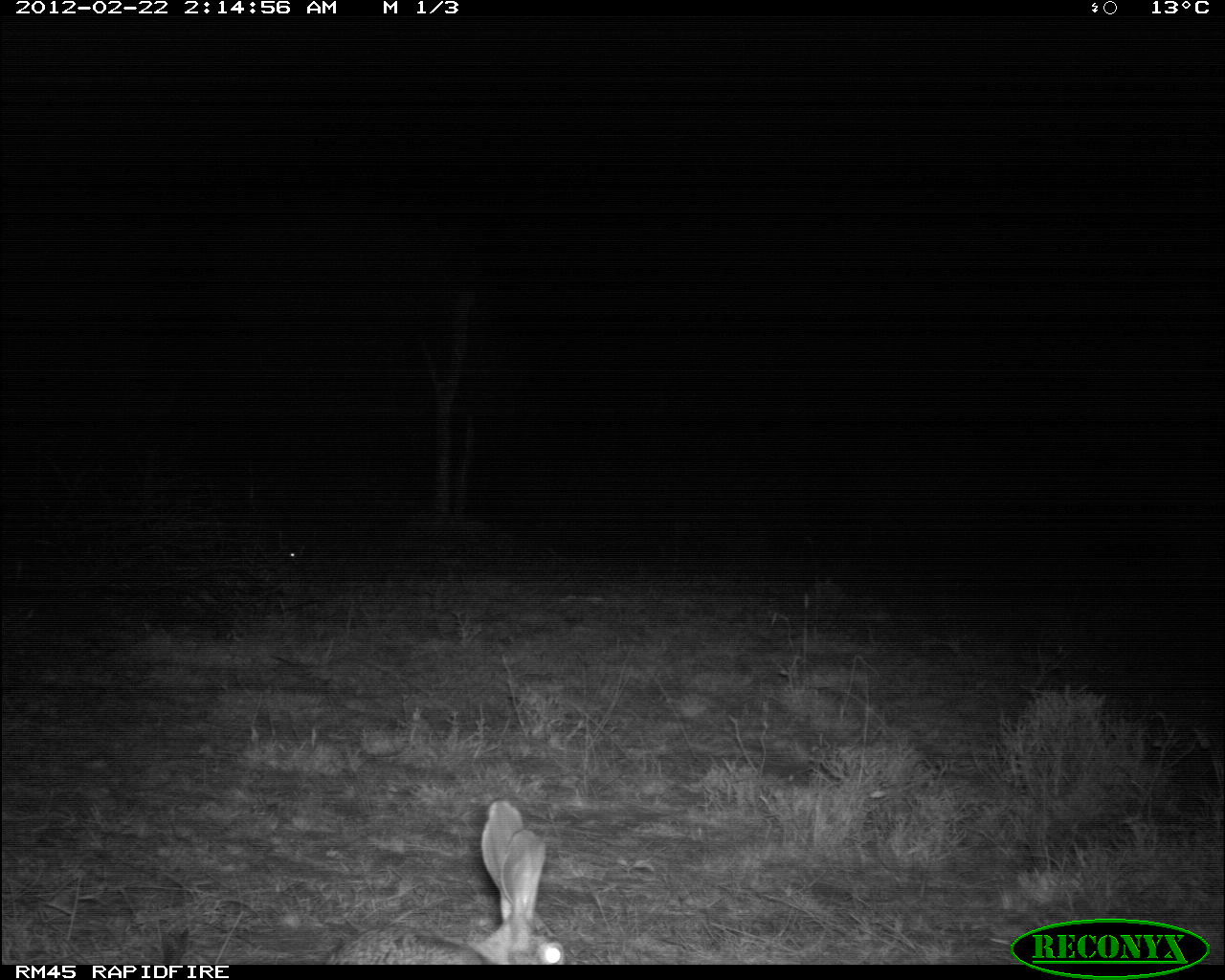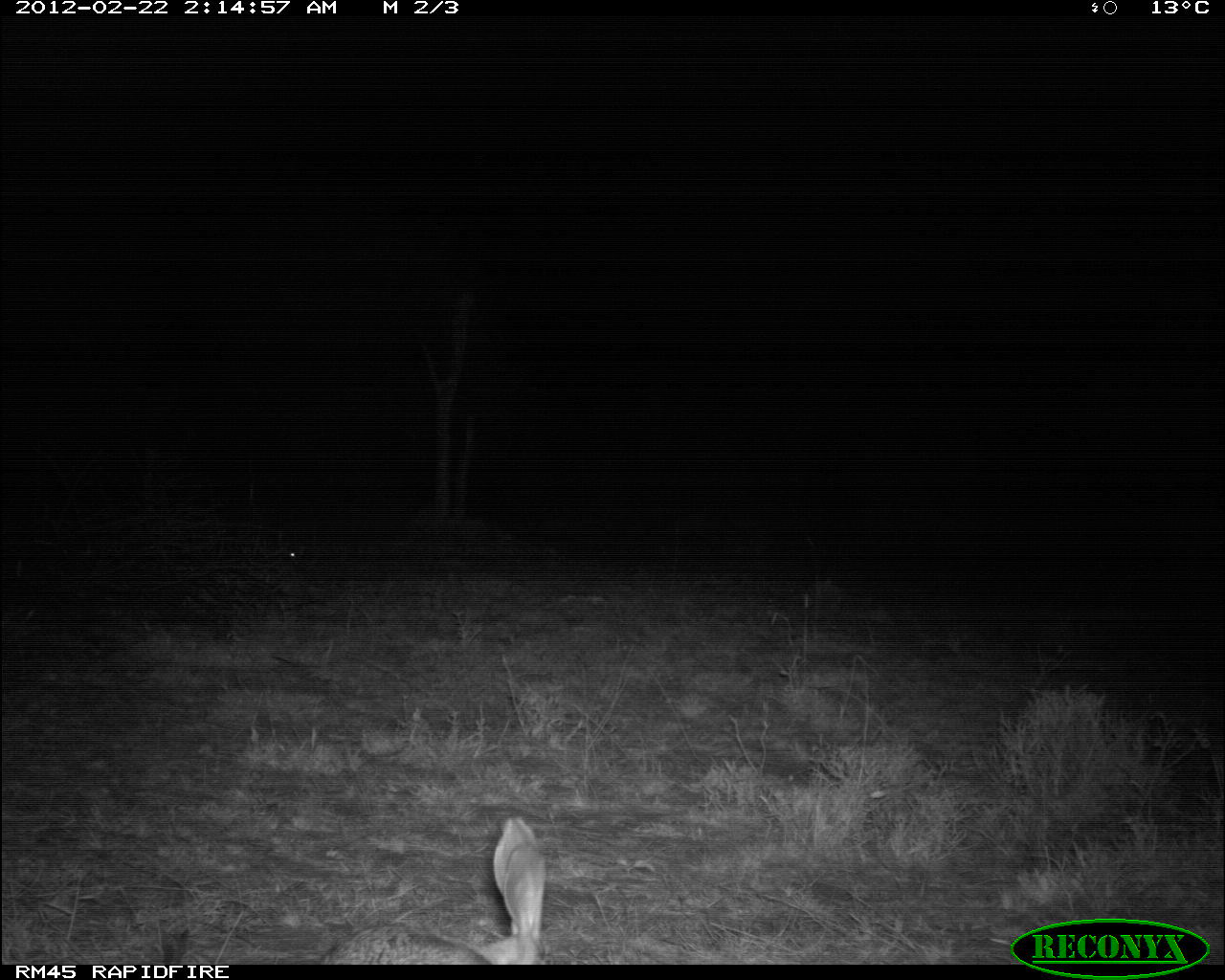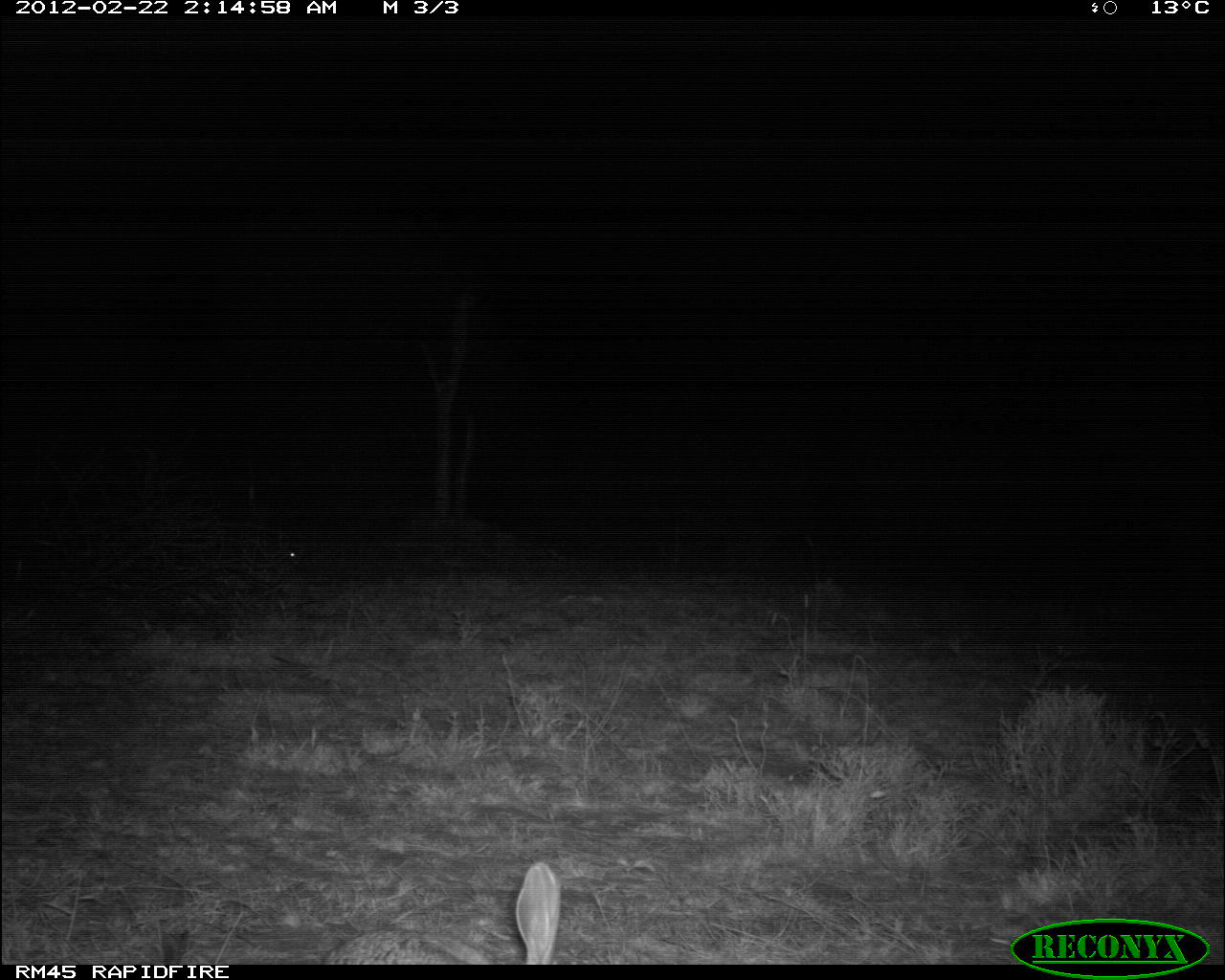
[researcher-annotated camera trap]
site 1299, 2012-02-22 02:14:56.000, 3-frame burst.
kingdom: Animalia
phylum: Chordata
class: Mammalia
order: Lagomorpha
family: Leporidae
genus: Lepus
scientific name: Lepus saxatilis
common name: scrub hare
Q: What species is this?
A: Lepus saxatilis (scrub hare).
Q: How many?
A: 1.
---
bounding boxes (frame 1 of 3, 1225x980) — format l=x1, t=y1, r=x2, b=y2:
lepus saxatilis: l=319, t=797, r=567, b=965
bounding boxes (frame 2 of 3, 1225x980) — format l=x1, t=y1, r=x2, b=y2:
lepus saxatilis: l=316, t=809, r=560, b=963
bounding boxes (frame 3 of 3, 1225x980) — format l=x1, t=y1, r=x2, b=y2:
lepus saxatilis: l=316, t=857, r=565, b=963